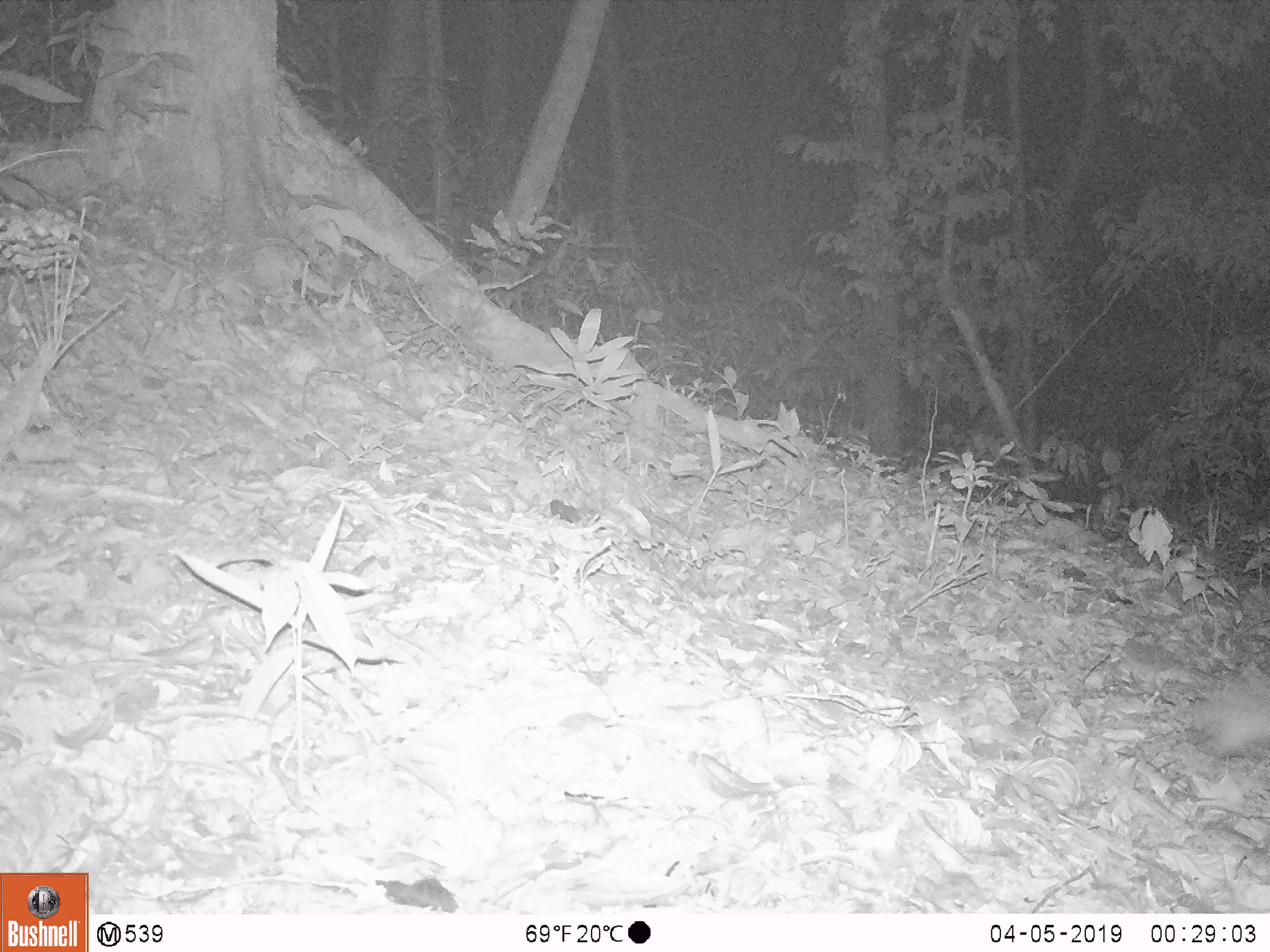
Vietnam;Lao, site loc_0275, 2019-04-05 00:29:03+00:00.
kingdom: Animalia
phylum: Chordata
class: Mammalia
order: Carnivora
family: Mustelidae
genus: Melogale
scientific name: Melogale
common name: ferret badger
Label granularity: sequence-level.